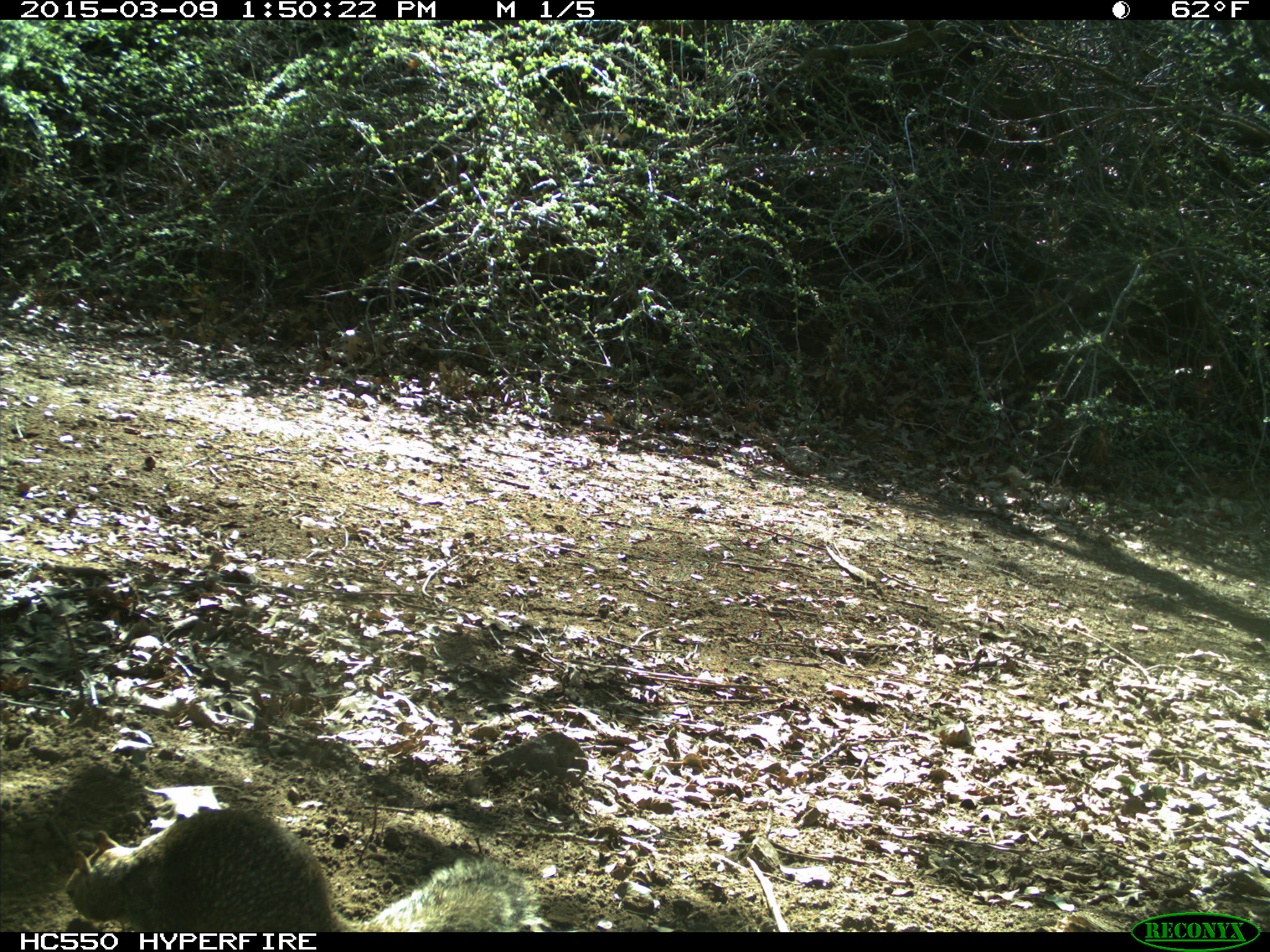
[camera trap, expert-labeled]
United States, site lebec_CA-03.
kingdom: Animalia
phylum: Chordata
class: Mammalia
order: Rodentia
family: Sciuridae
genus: Otospermophilus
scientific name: Otospermophilus beecheyi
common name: california ground squirrel